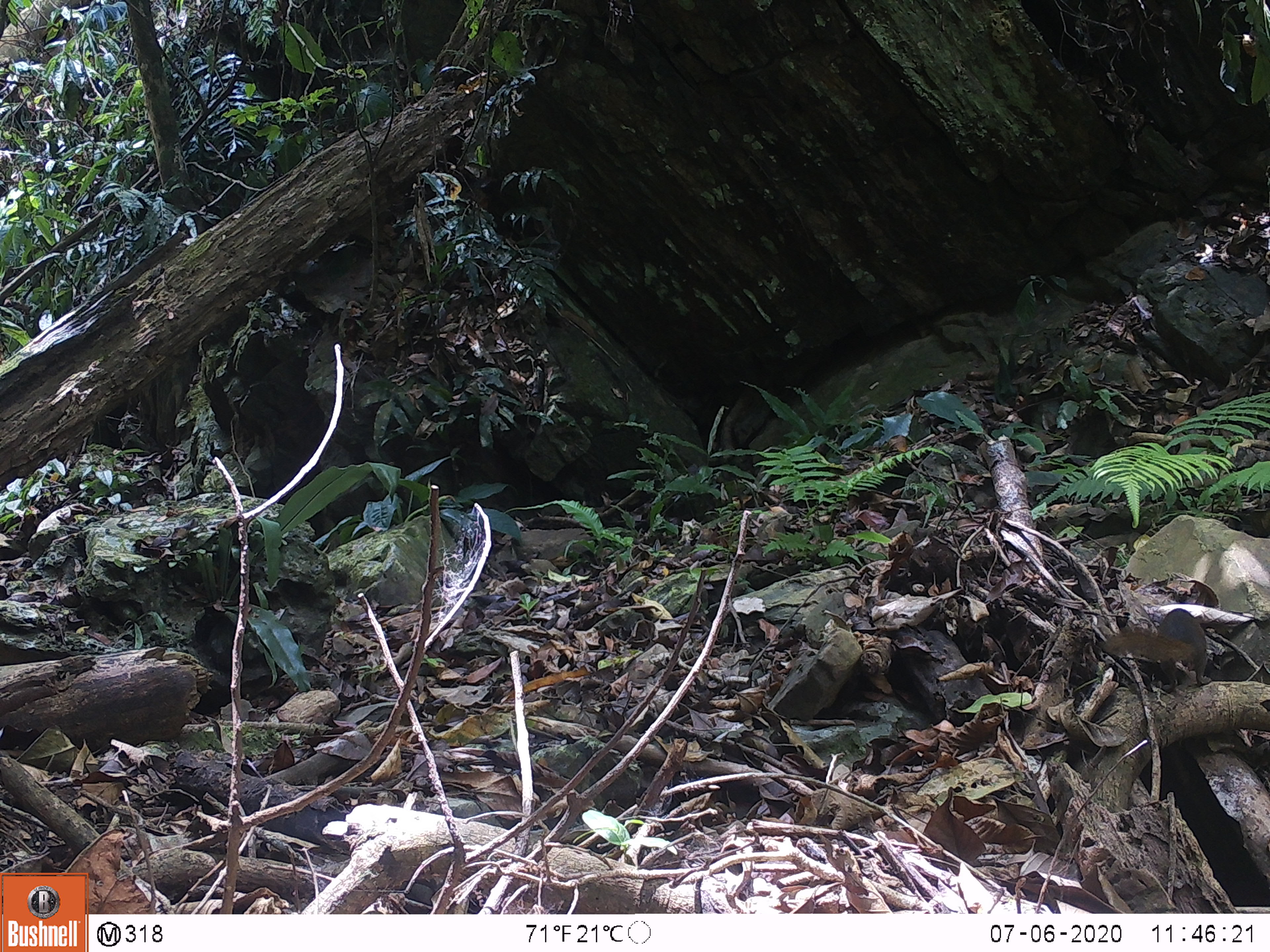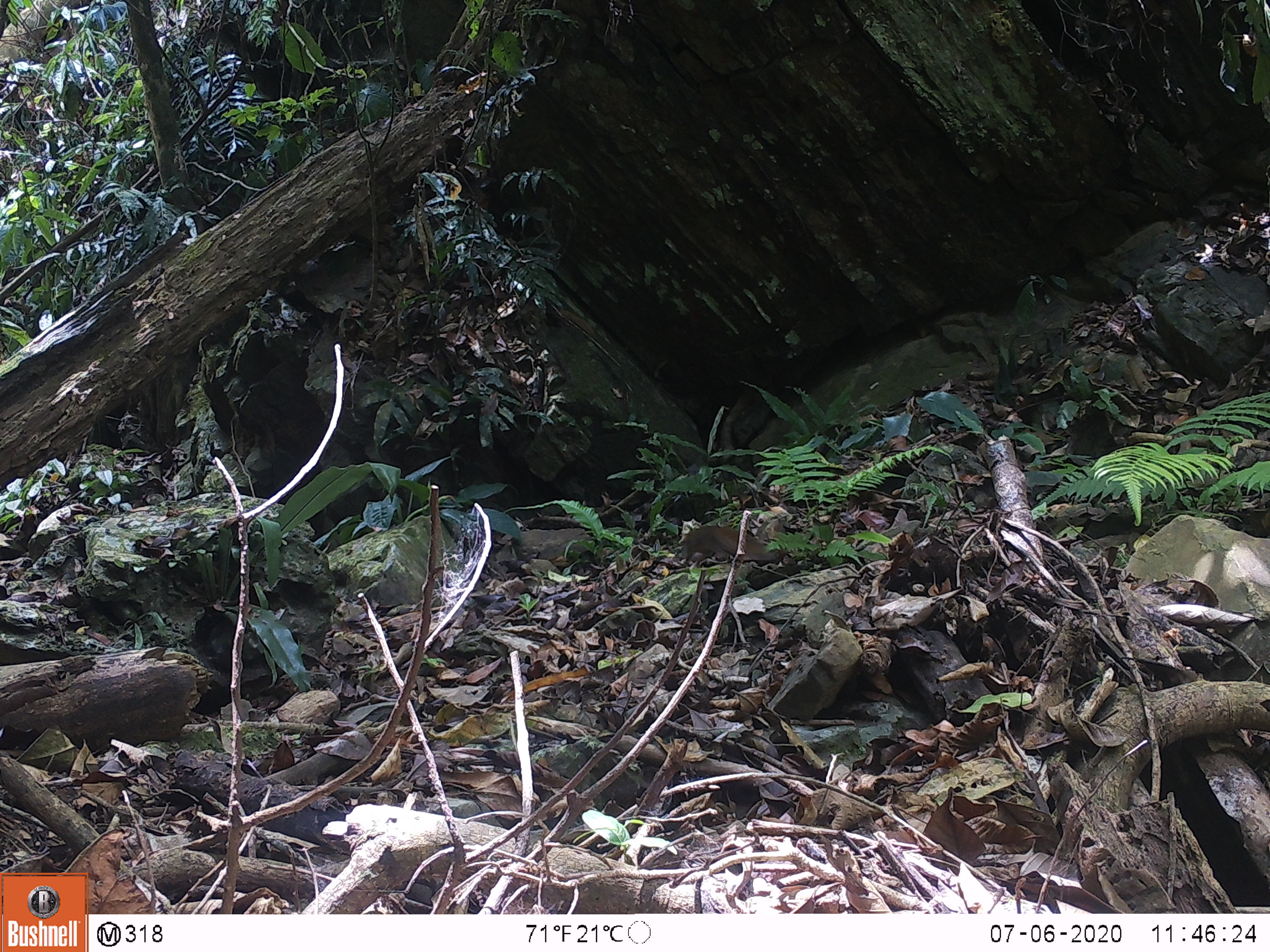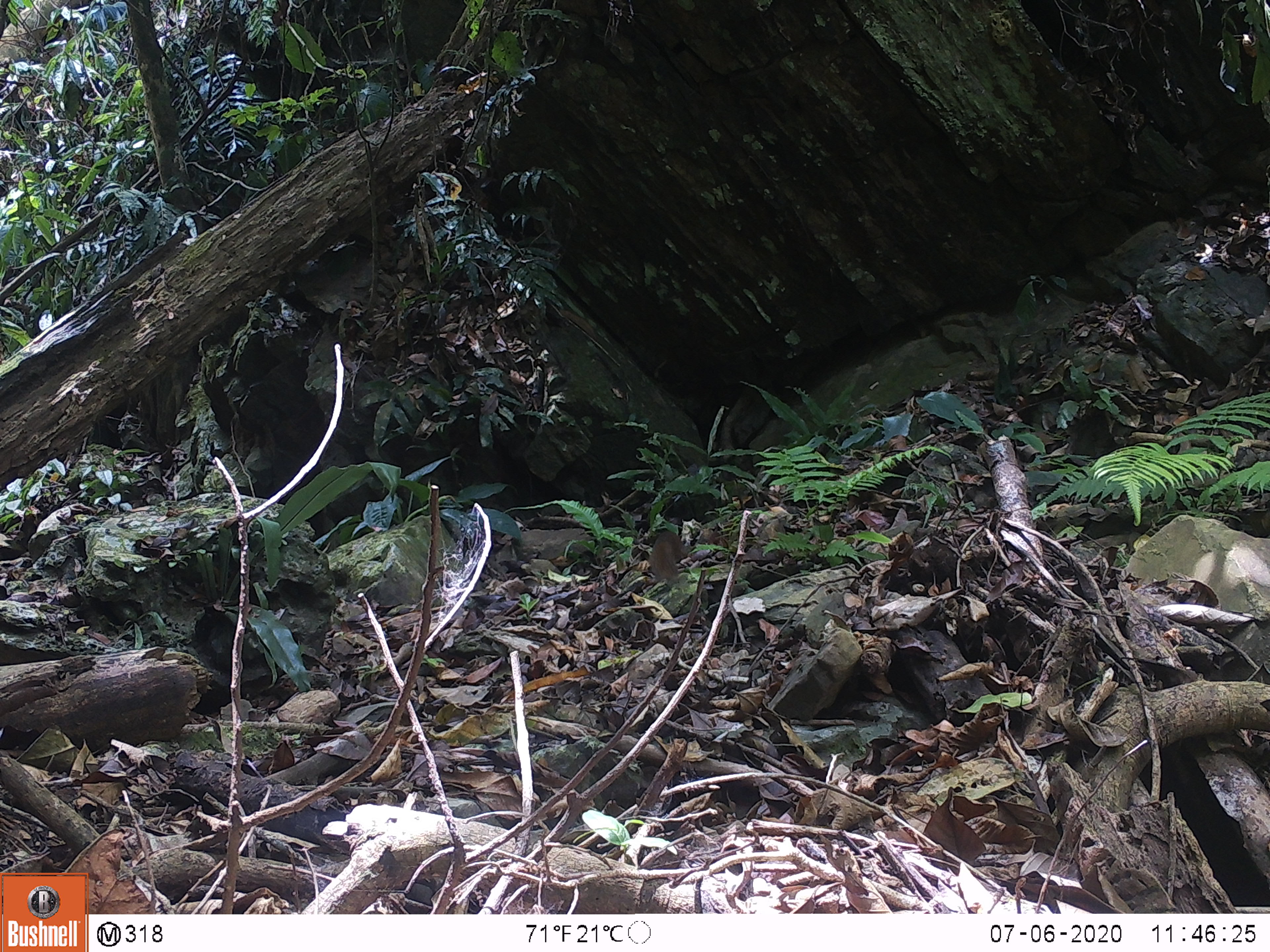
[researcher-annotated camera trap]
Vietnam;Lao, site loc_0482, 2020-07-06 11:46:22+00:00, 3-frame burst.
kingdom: Animalia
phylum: Chordata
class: Mammalia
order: Scandentia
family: Tupaiidae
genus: Tupaia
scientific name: Tupaia belangeri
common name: northern treeshrew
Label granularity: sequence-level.